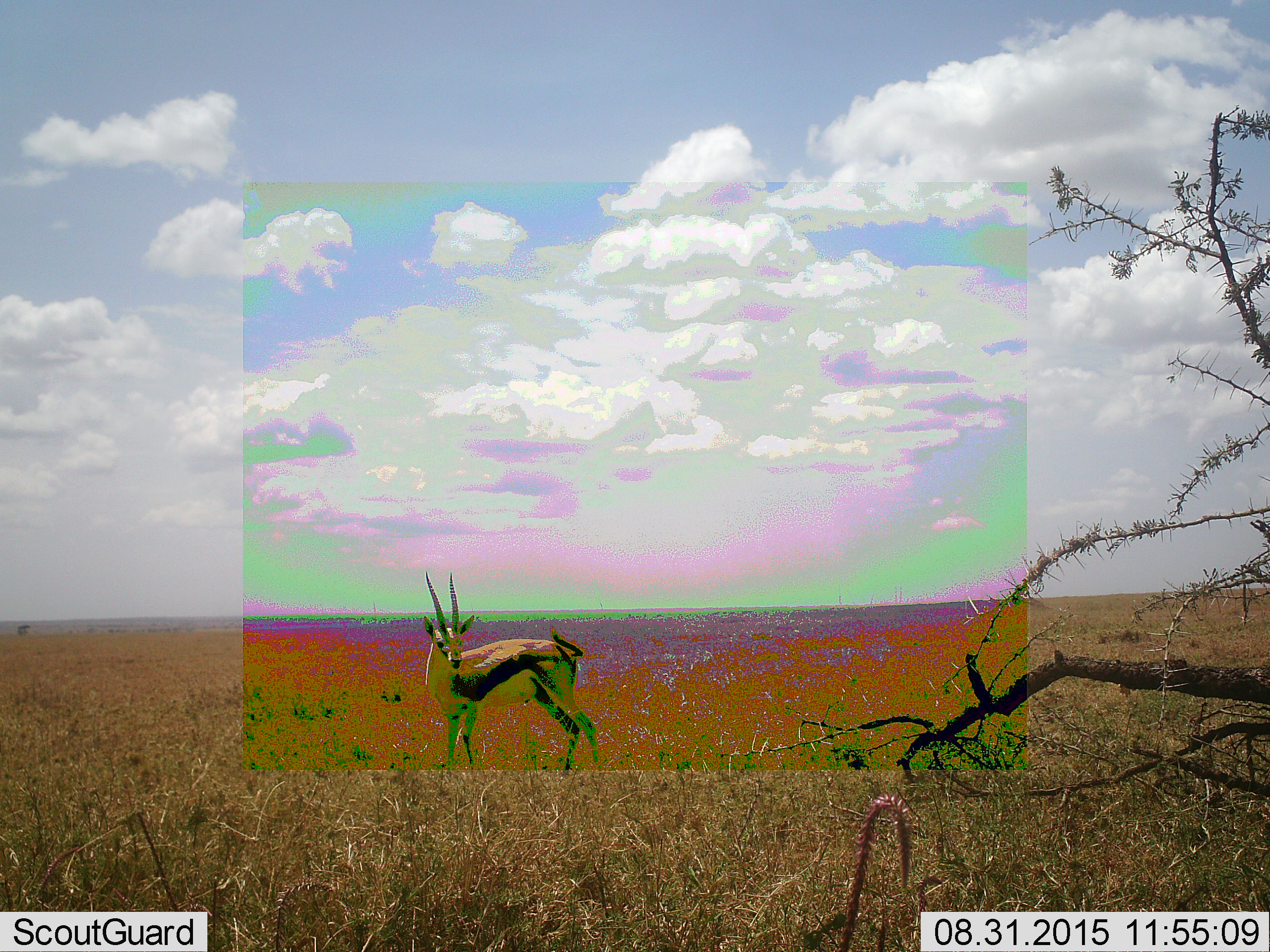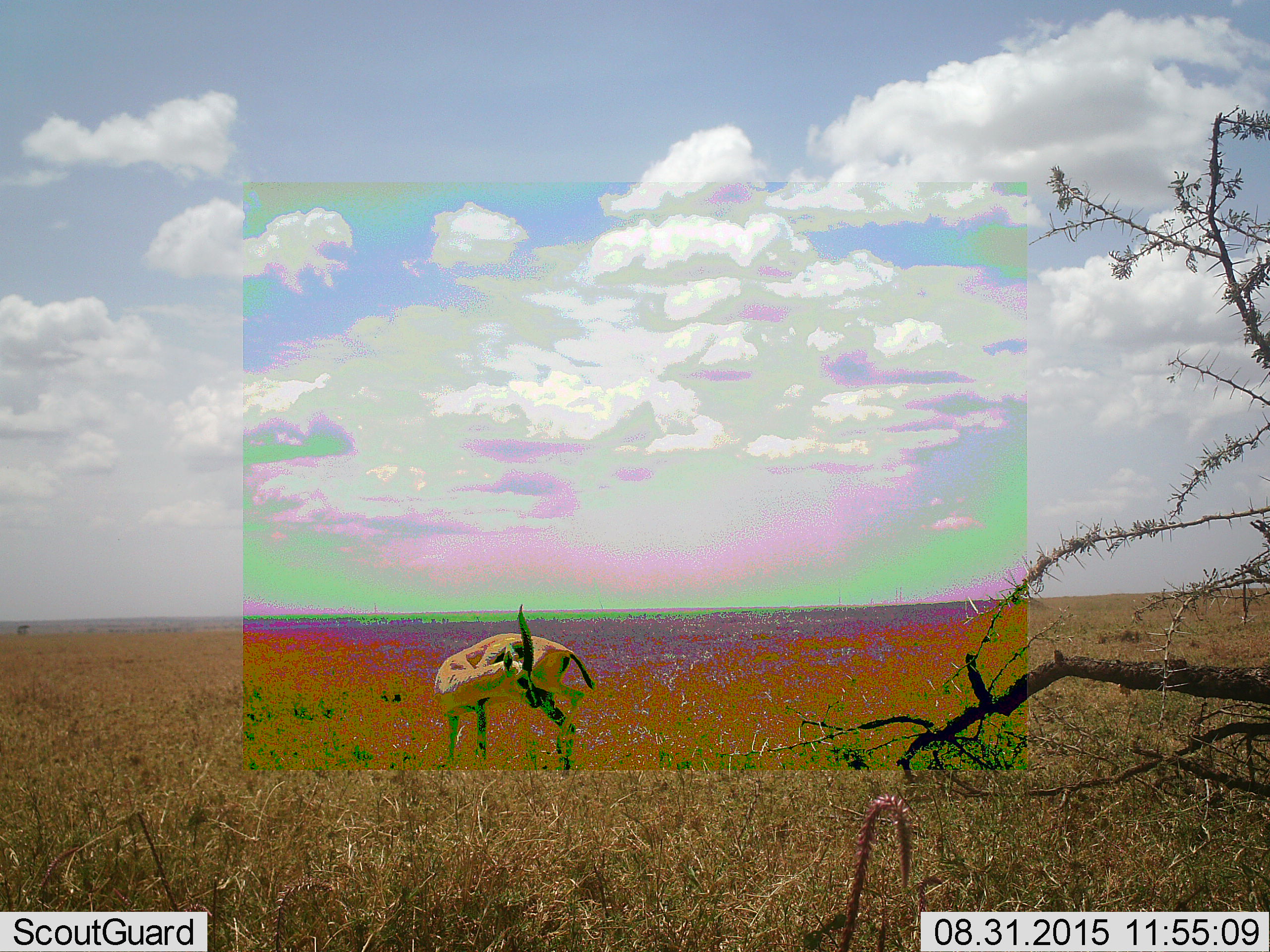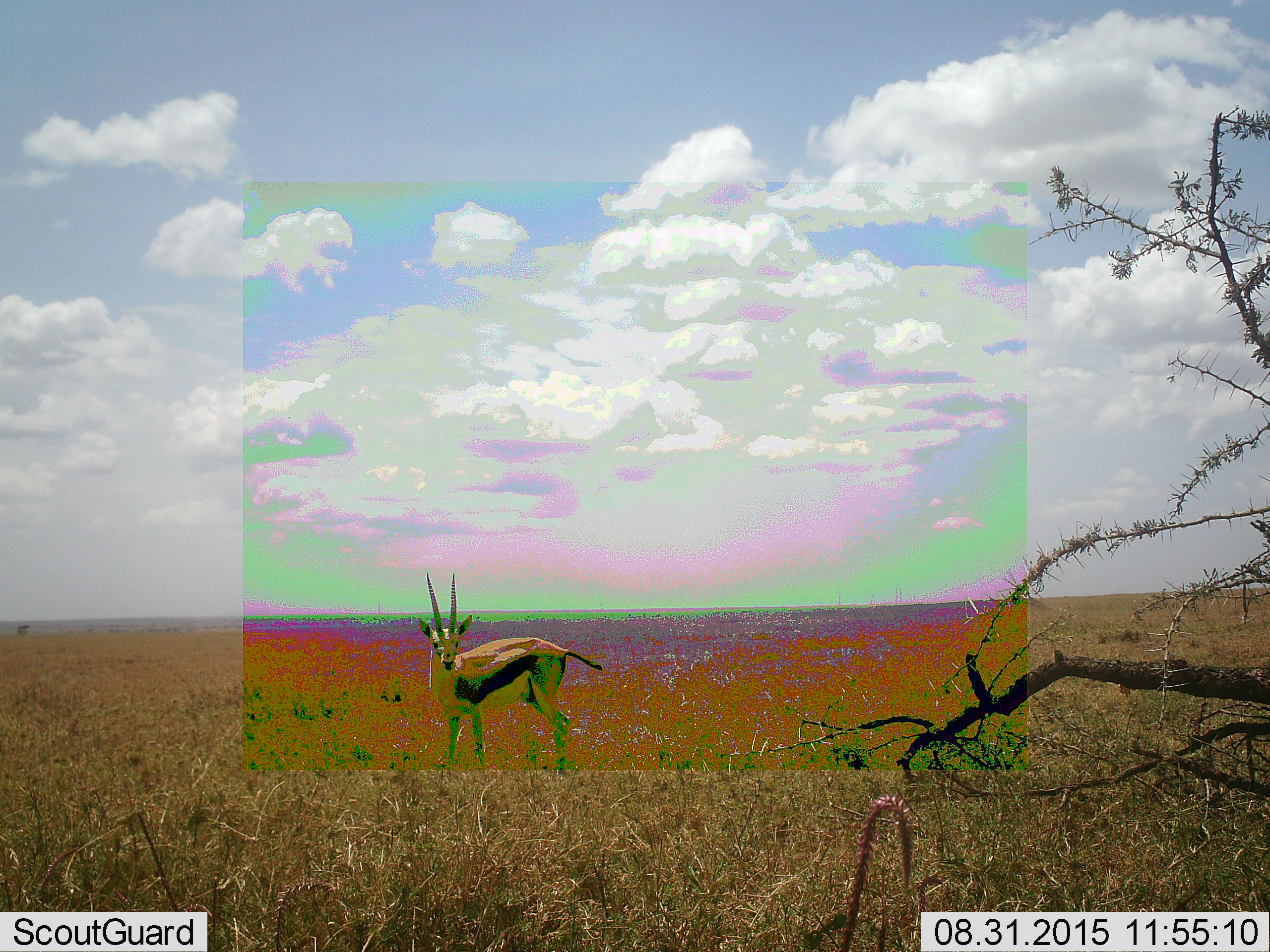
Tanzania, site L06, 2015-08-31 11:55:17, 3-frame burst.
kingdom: Animalia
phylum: Chordata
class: Mammalia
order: Artiodactyla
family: Bovidae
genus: Eudorcas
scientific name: Eudorcas thomsonii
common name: thomson's gazelle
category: gazellethomsons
Gazellethomsons (thomson's gazelle) (Eudorcas thomsonii), count 1. Behavior (volunteer vote fractions): standing 100%, resting 0%, moving 0%, interacting 0%. Young present (vote fraction): 0%. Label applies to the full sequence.